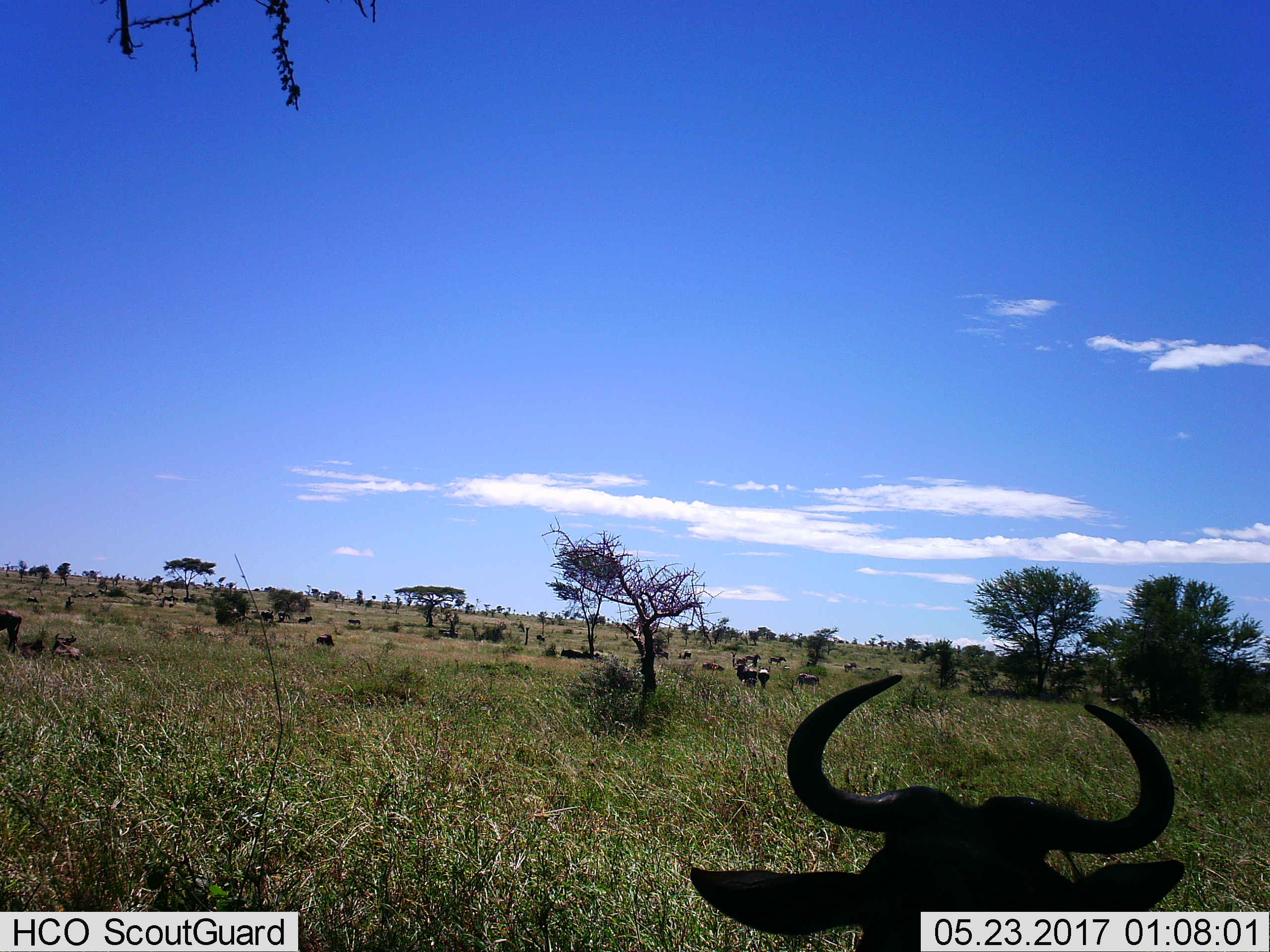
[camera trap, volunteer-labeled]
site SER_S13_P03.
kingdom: Animalia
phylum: Chordata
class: Mammalia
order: Artiodactyla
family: Bovidae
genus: Connochaetes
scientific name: Connochaetes taurinus taurinus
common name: blue wildebeest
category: wildebeestblue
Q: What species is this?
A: Wildebeestblue (blue wildebeest) (Connochaetes taurinus taurinus).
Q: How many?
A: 11-50.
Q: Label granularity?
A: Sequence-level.